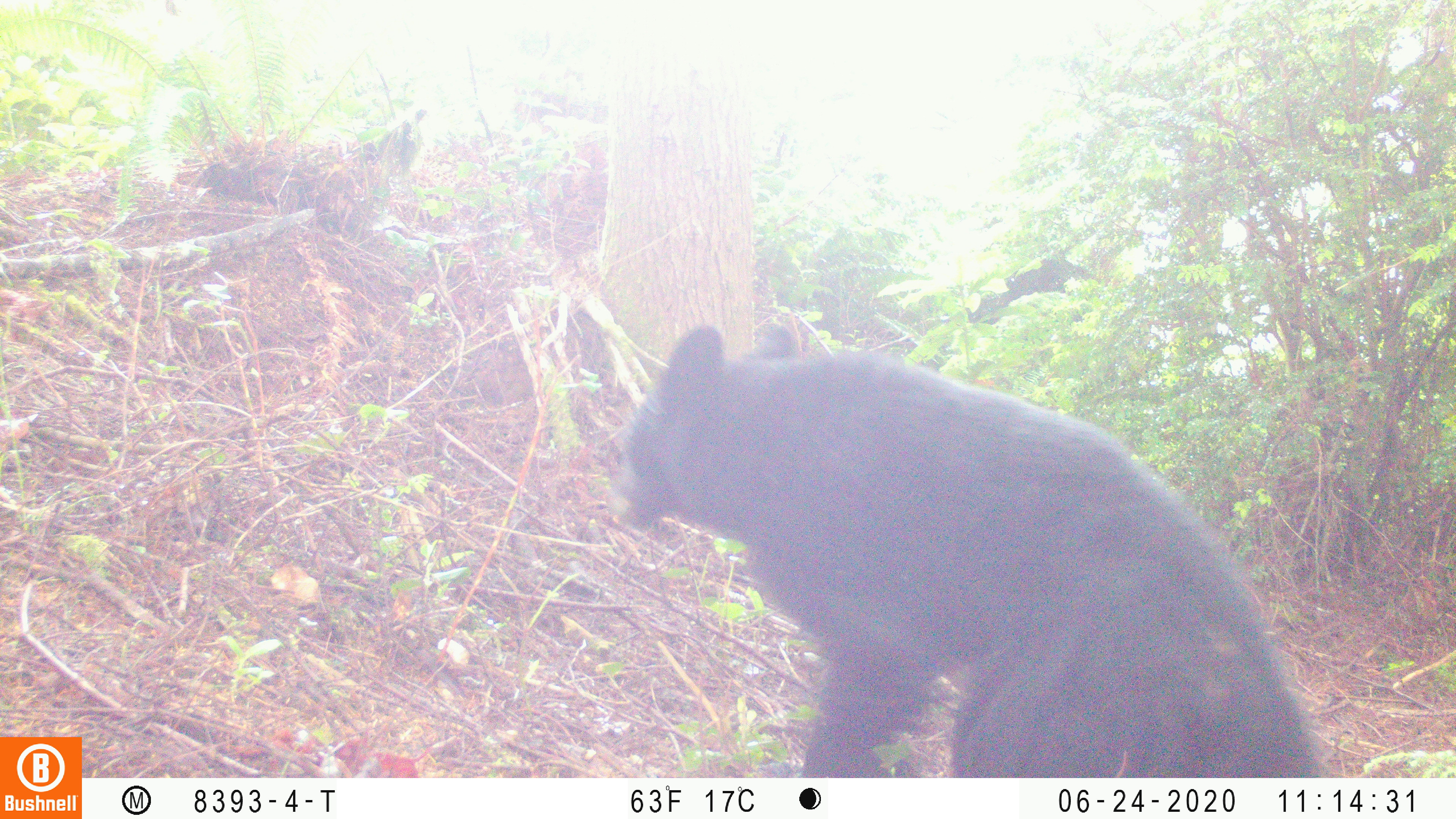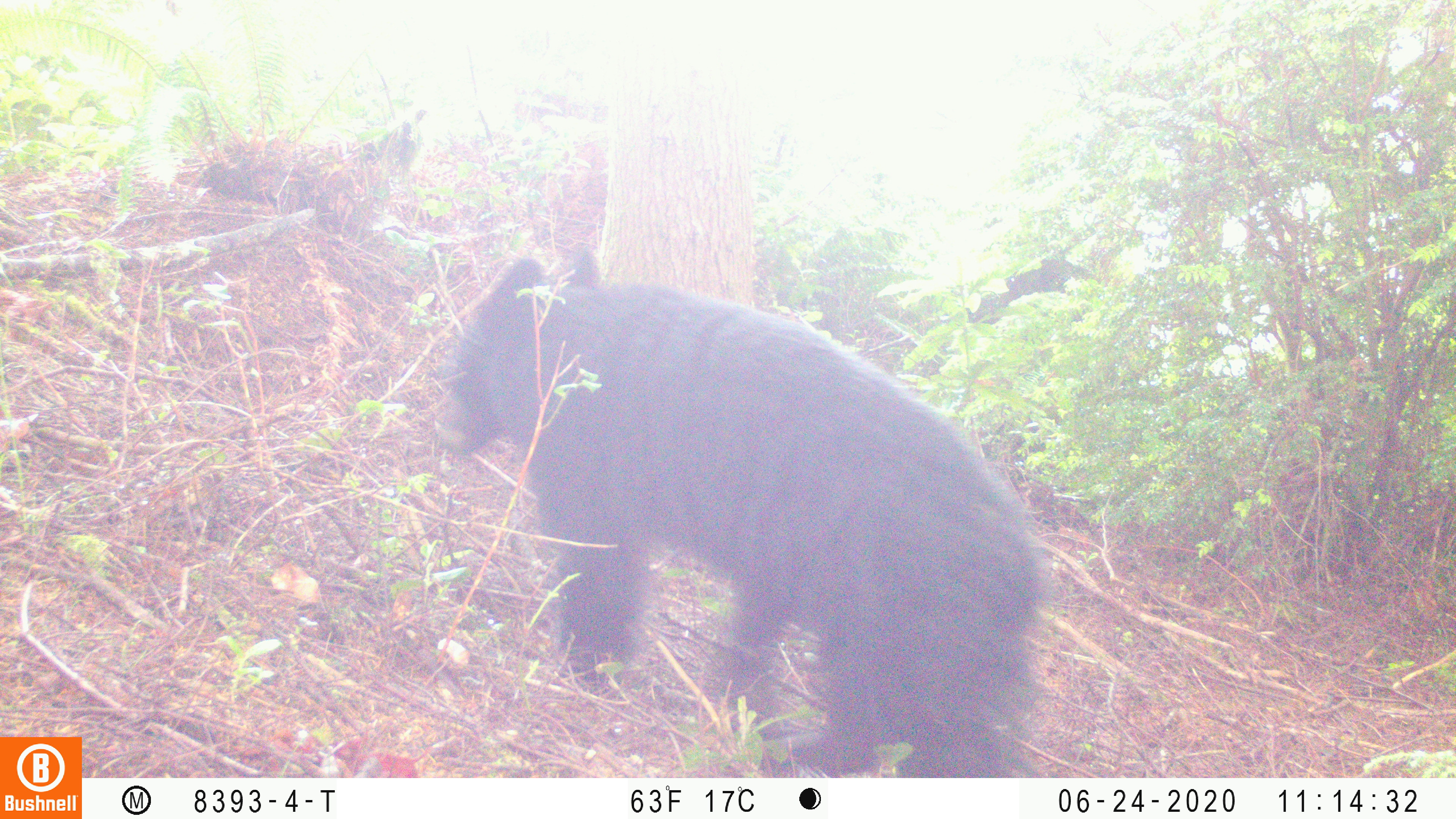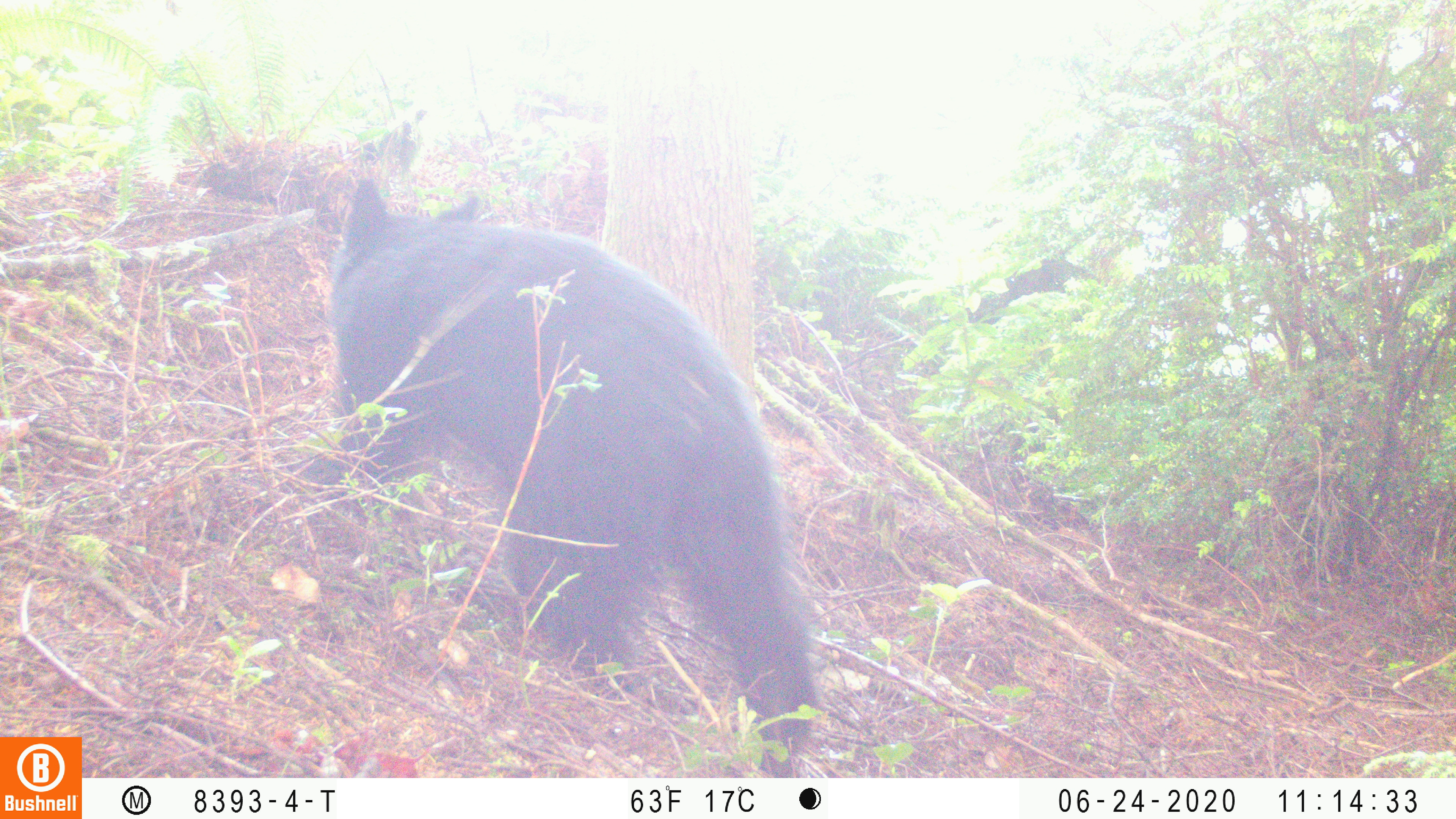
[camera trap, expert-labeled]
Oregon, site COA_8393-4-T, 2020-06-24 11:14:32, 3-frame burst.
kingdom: Animalia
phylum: Chordata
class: Mammalia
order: Carnivora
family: Ursidae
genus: Ursus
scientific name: Ursus americanus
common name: american black bear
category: black bear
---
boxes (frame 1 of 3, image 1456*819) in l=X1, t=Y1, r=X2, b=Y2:
black bear: l=626, t=317, r=1315, b=774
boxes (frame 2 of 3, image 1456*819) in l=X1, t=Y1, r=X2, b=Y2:
black bear: l=432, t=244, r=1042, b=771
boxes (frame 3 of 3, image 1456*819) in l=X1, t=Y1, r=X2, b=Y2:
black bear: l=320, t=171, r=806, b=750